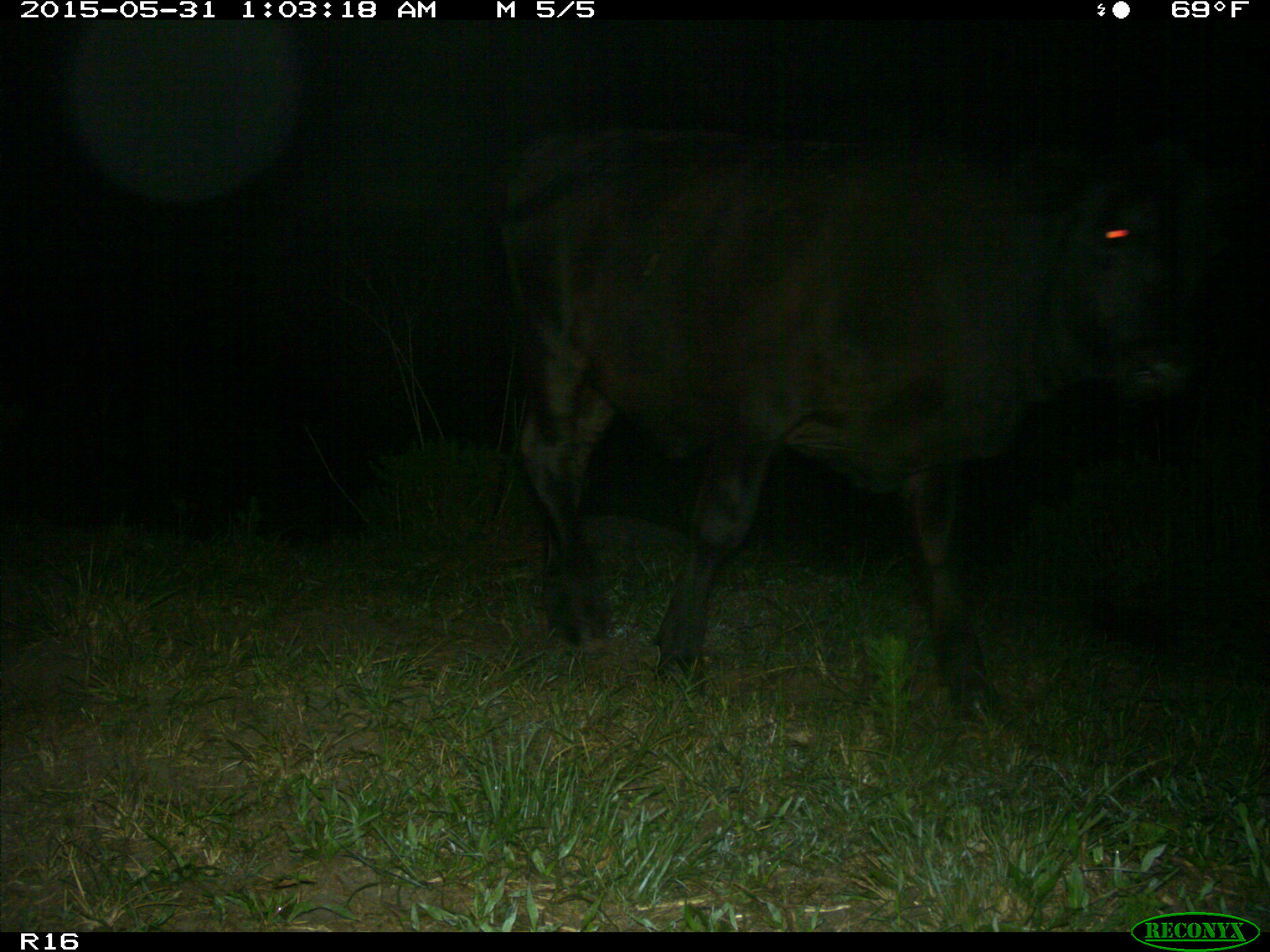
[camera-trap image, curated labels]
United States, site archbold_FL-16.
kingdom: Animalia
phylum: Chordata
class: Mammalia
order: Artiodactyla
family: Bovidae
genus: Bos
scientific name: Bos taurus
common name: domestic cow